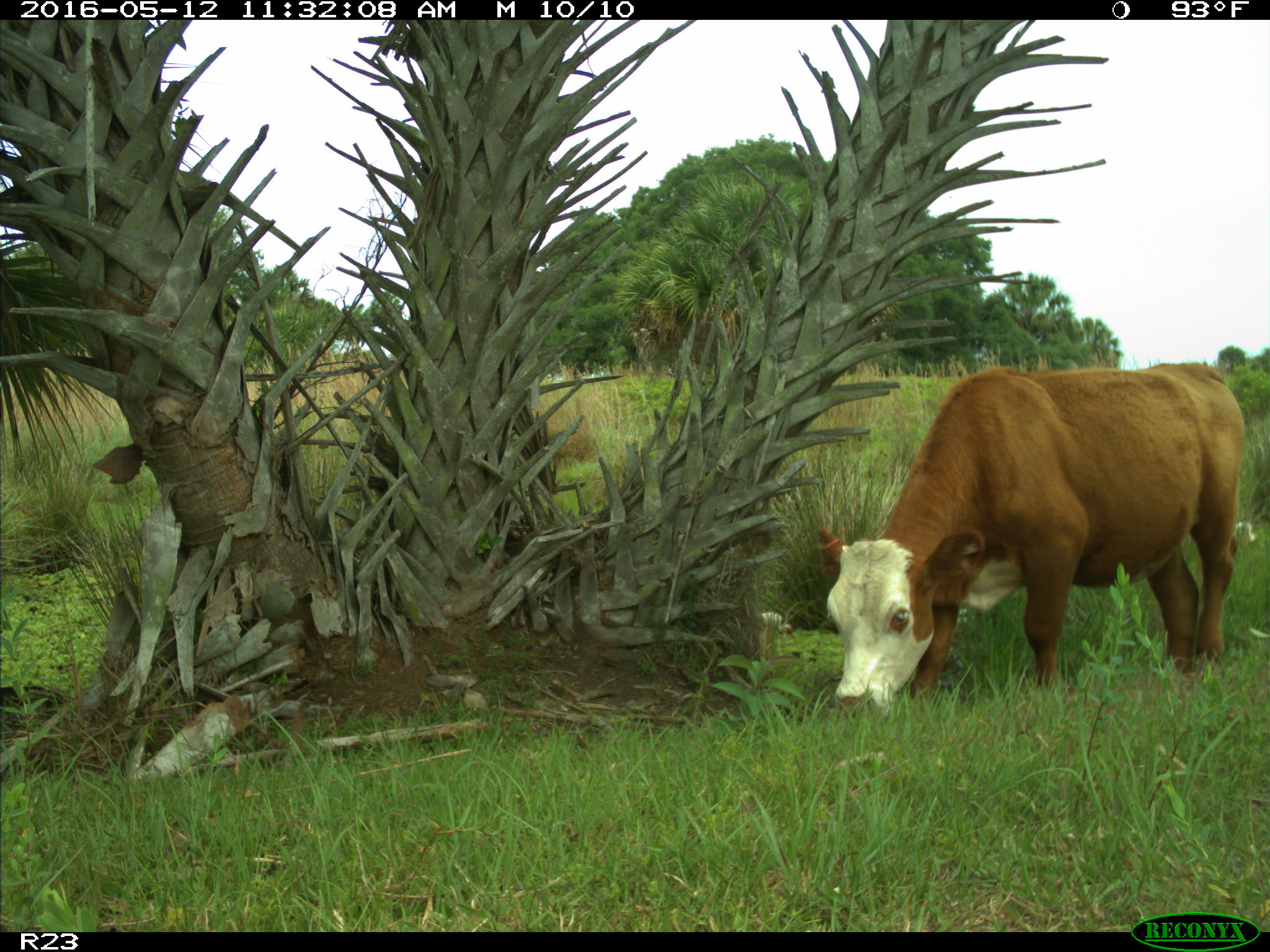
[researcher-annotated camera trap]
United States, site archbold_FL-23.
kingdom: Animalia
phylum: Chordata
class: Mammalia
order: Artiodactyla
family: Bovidae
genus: Bos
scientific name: Bos taurus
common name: domestic cow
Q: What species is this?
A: Bos taurus (domestic cow).